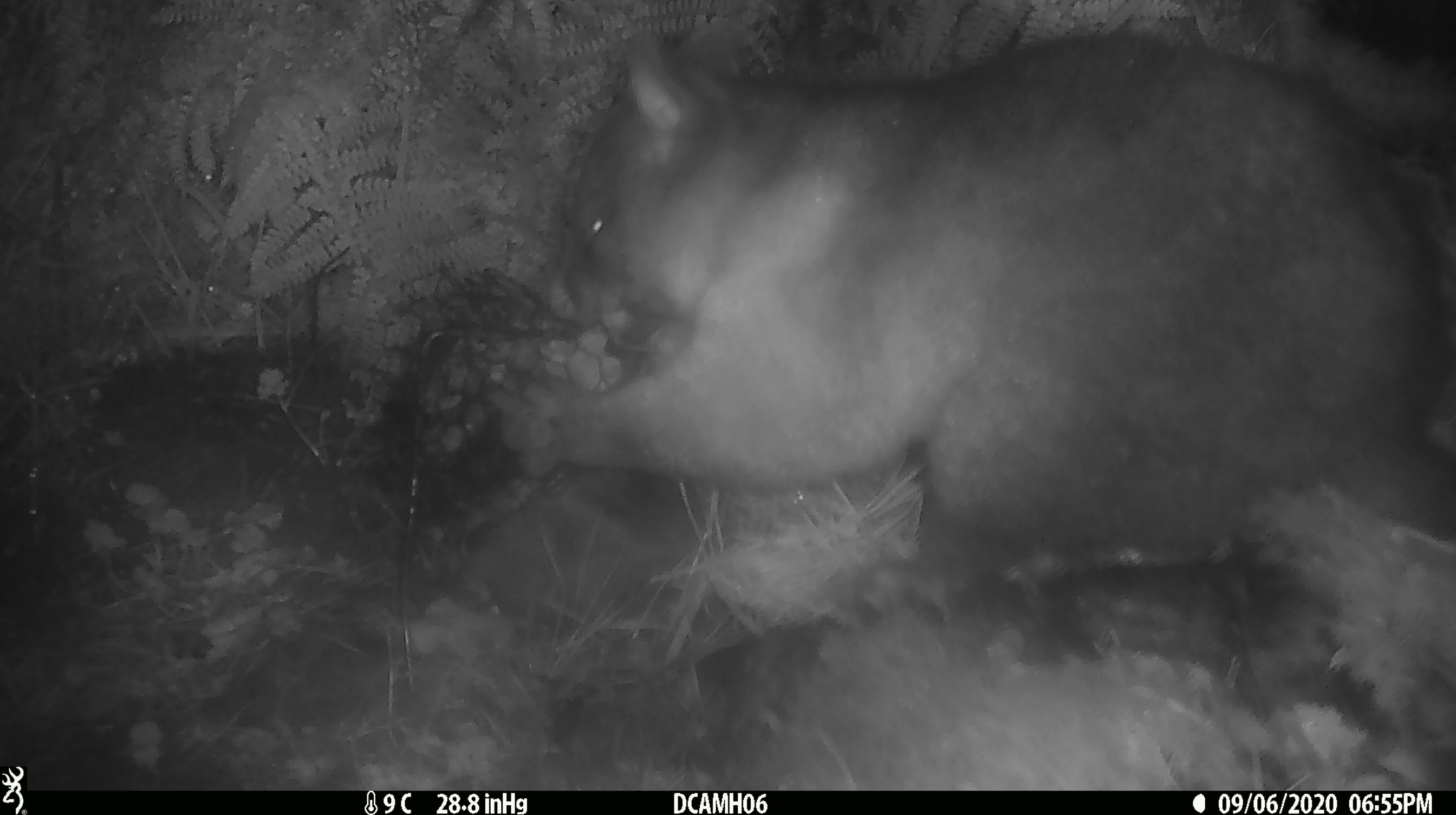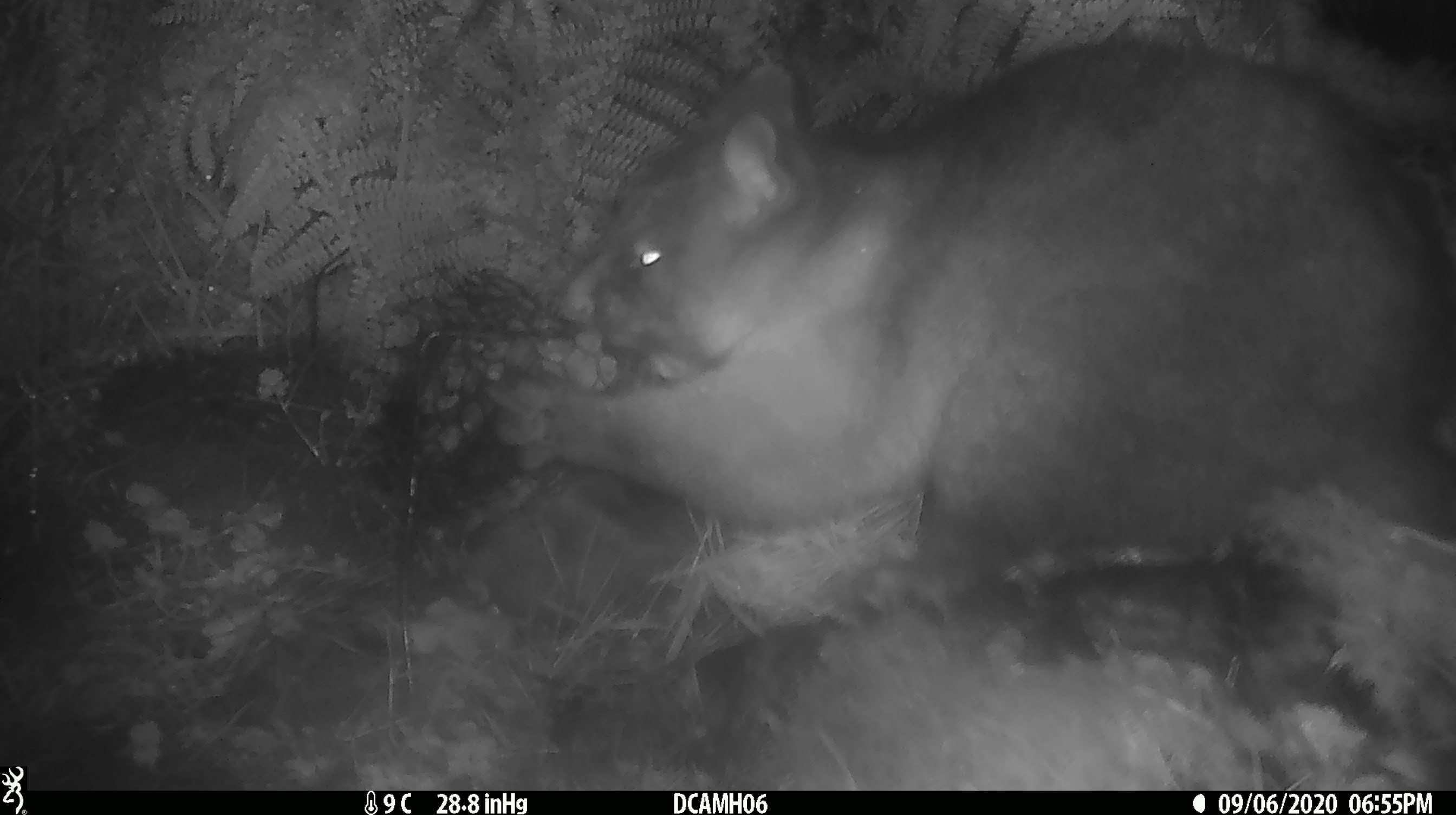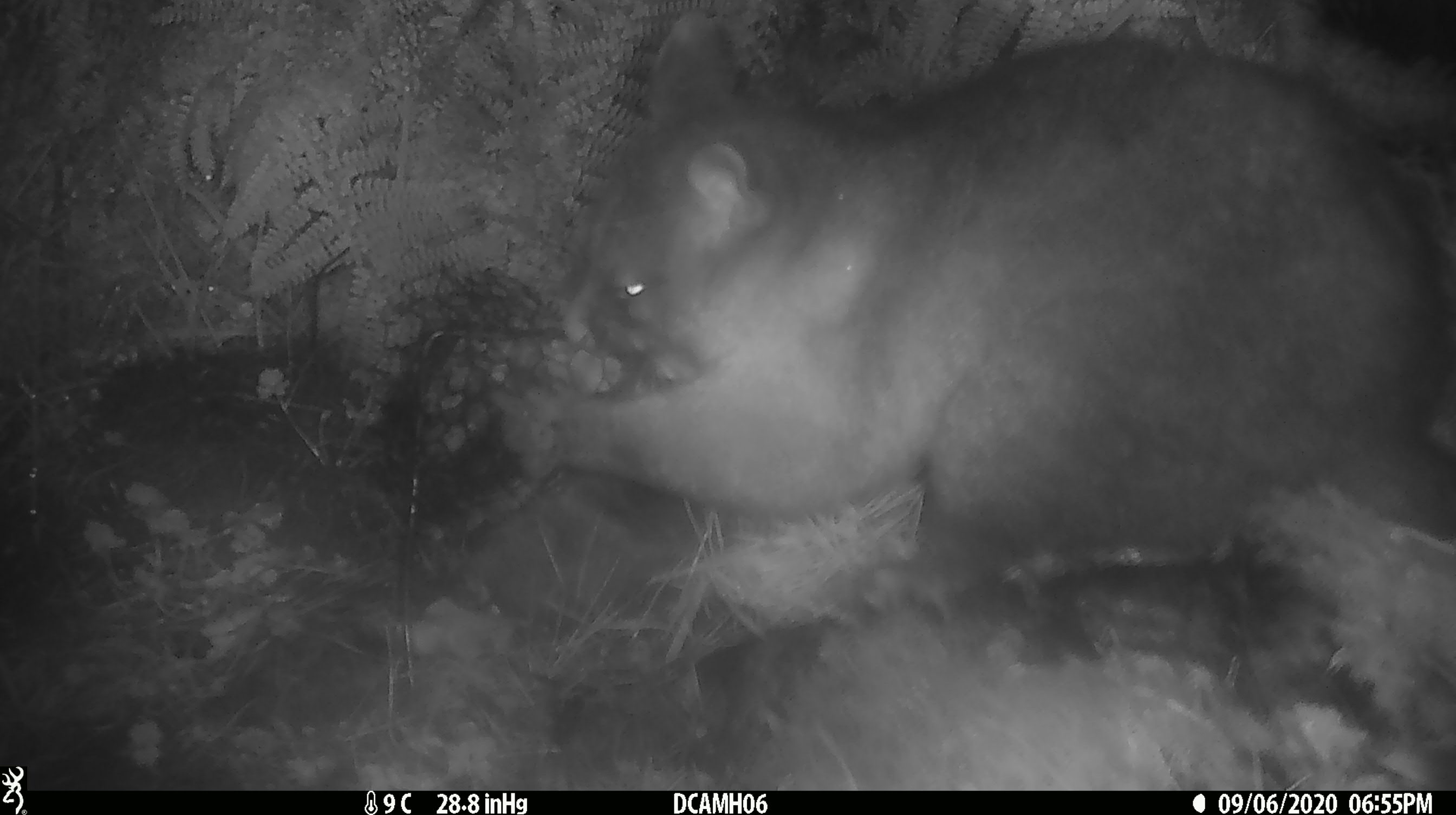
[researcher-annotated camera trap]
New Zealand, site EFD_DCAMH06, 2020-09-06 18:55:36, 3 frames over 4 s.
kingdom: Animalia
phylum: Chordata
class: Mammalia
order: Diprotodontia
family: Phalangeridae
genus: Trichosurus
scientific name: Trichosurus vulpecula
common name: common brushtail possum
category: possum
Possum (common brushtail possum) (Trichosurus vulpecula).